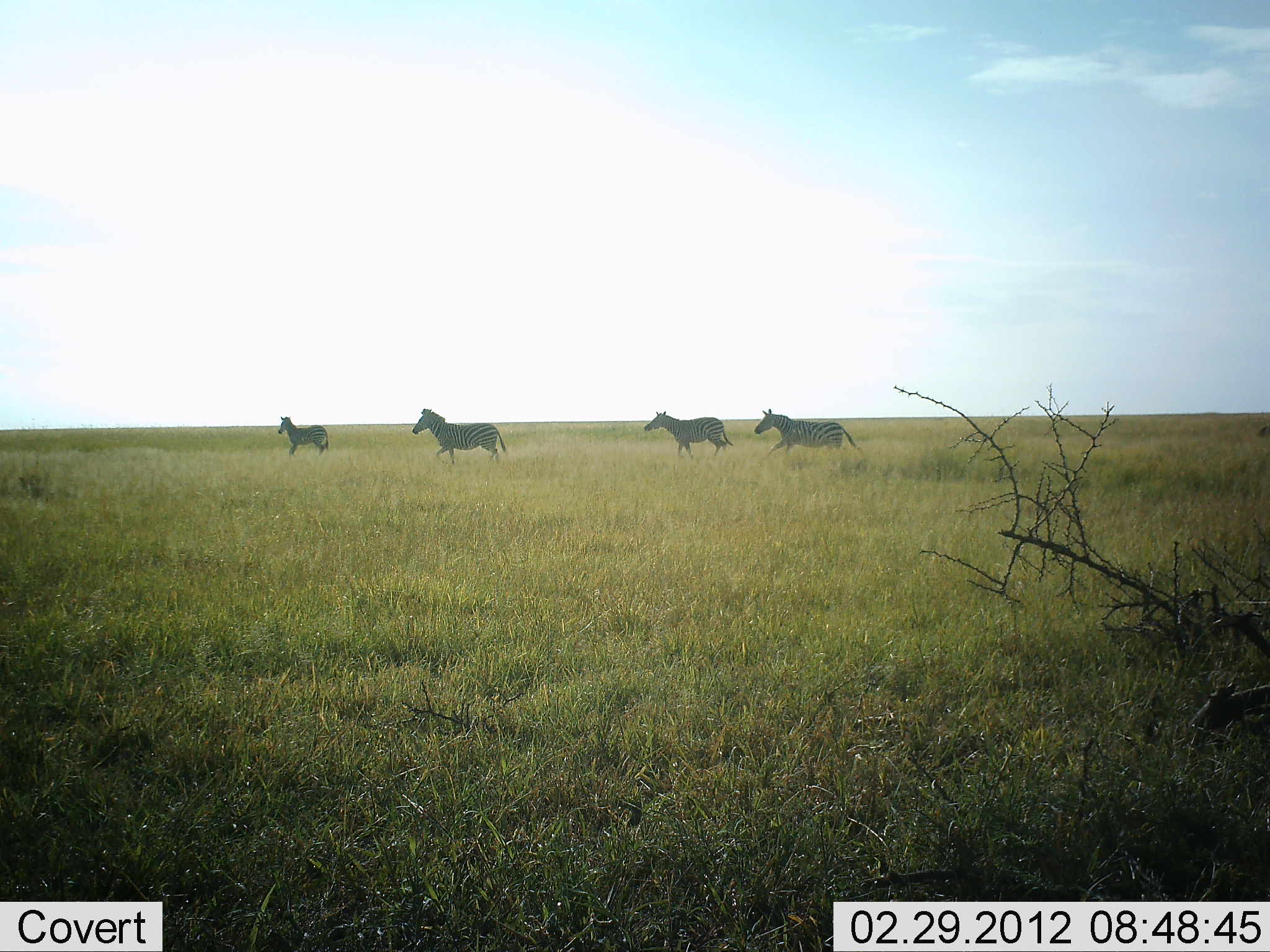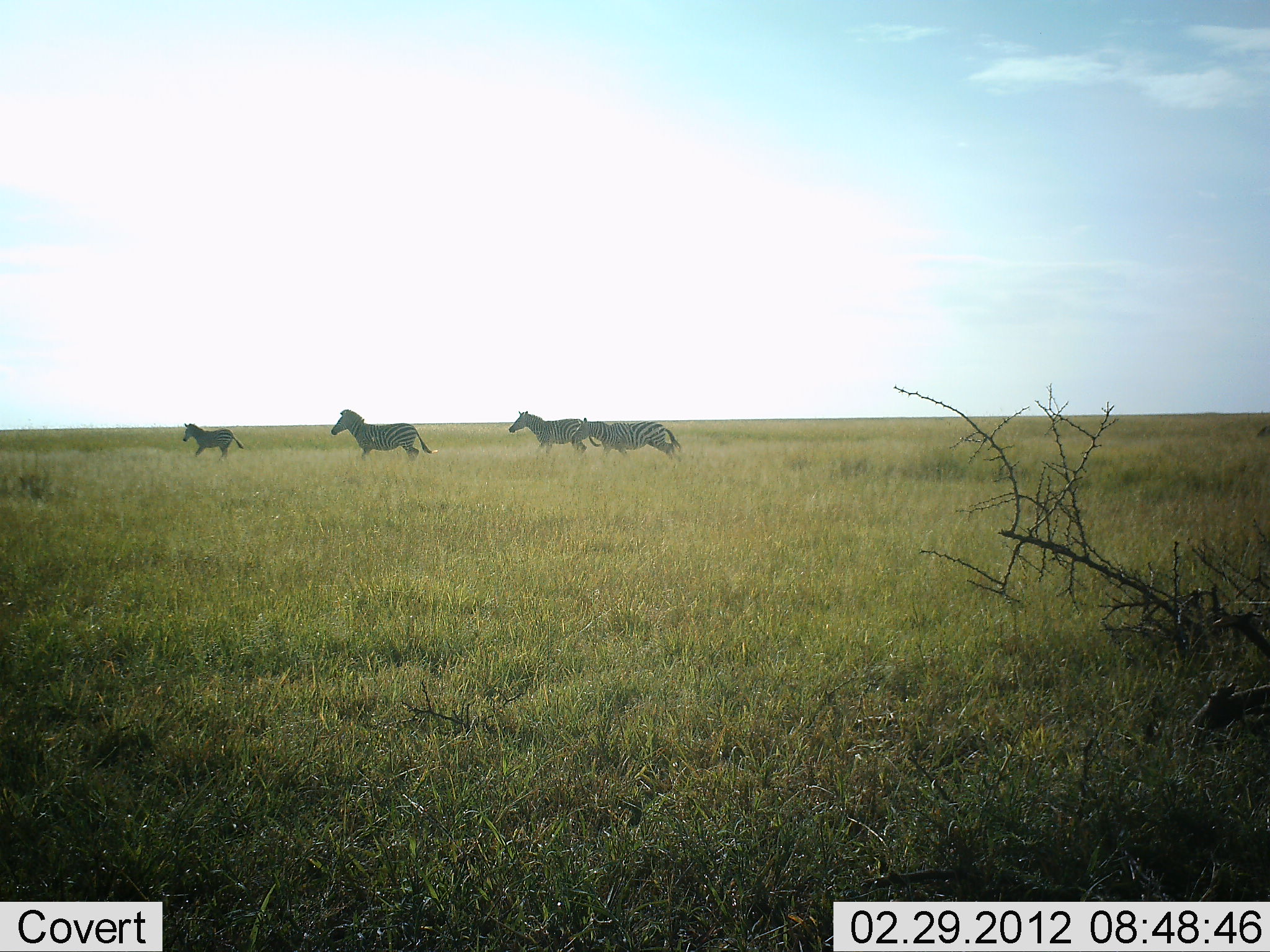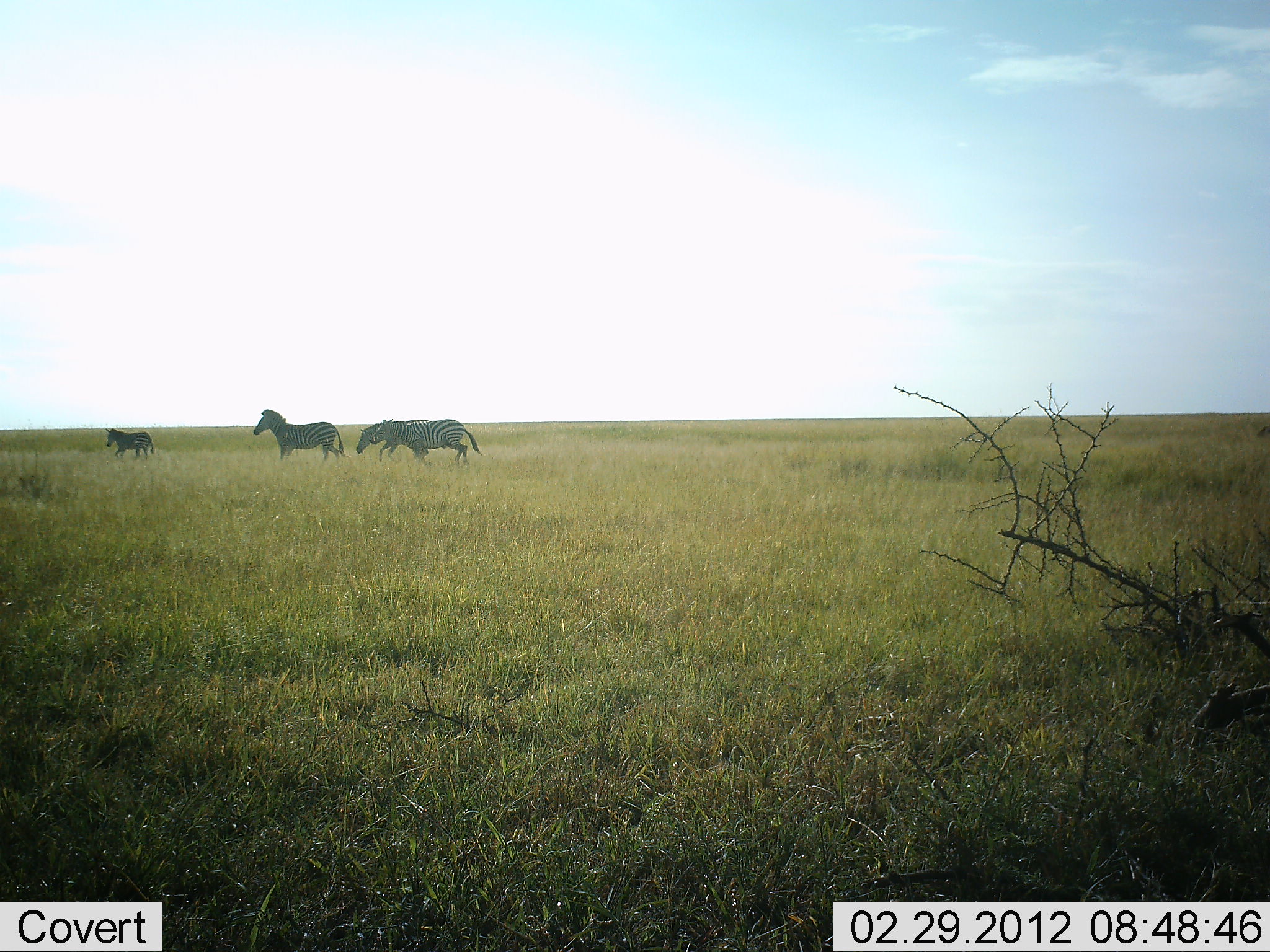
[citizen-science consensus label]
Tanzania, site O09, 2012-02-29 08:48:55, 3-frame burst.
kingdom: Animalia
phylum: Chordata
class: Mammalia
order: Perissodactyla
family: Equidae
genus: Equus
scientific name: Equus quagga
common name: plains zebra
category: zebra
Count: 4.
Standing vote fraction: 0%.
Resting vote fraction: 0%.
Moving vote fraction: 100%.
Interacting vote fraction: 0%.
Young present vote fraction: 26%.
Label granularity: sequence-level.